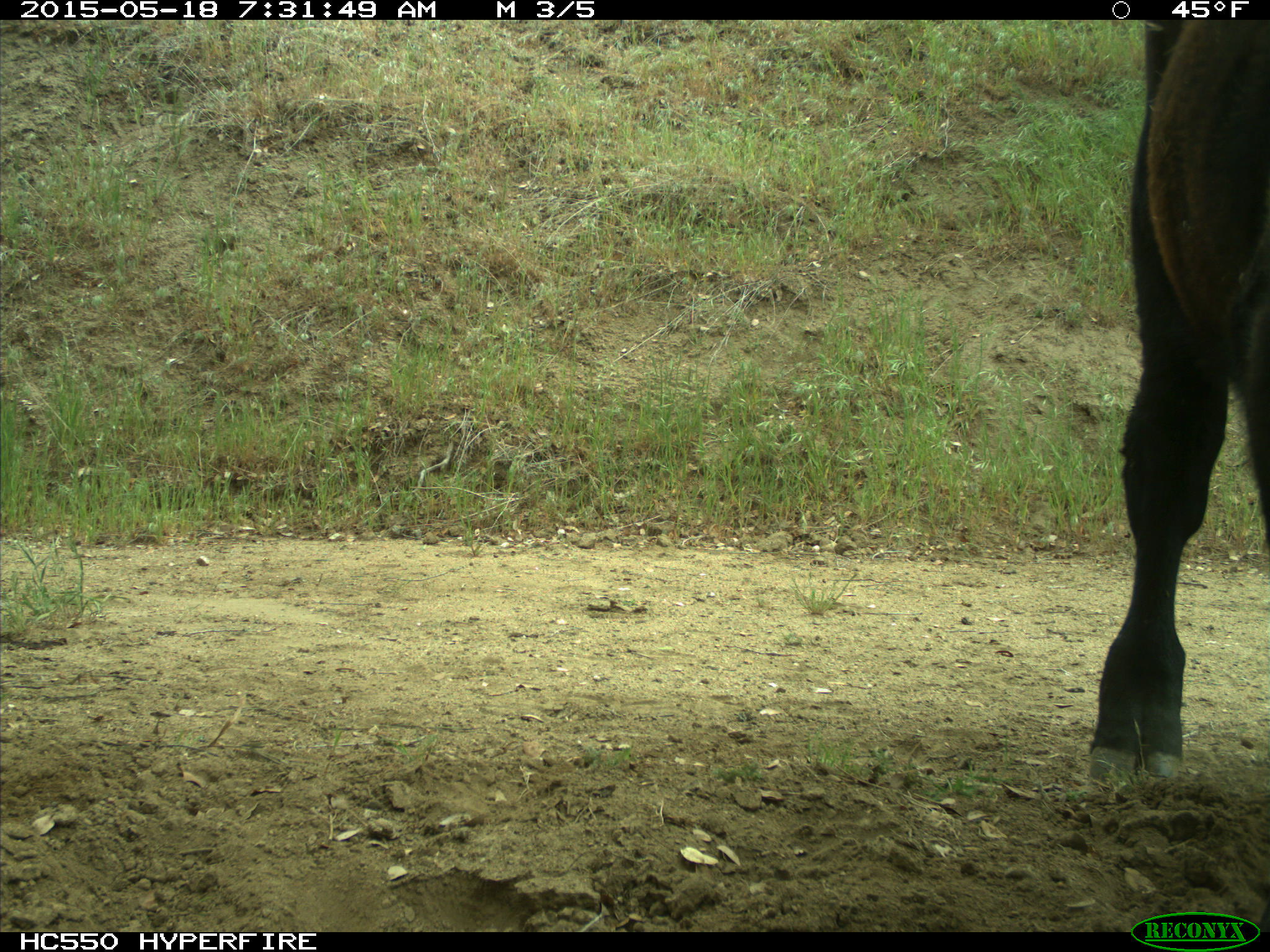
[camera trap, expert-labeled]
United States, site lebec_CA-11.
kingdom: Animalia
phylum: Chordata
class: Mammalia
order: Artiodactyla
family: Bovidae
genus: Bos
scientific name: Bos taurus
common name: domestic cow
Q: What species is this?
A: Bos taurus (domestic cow).